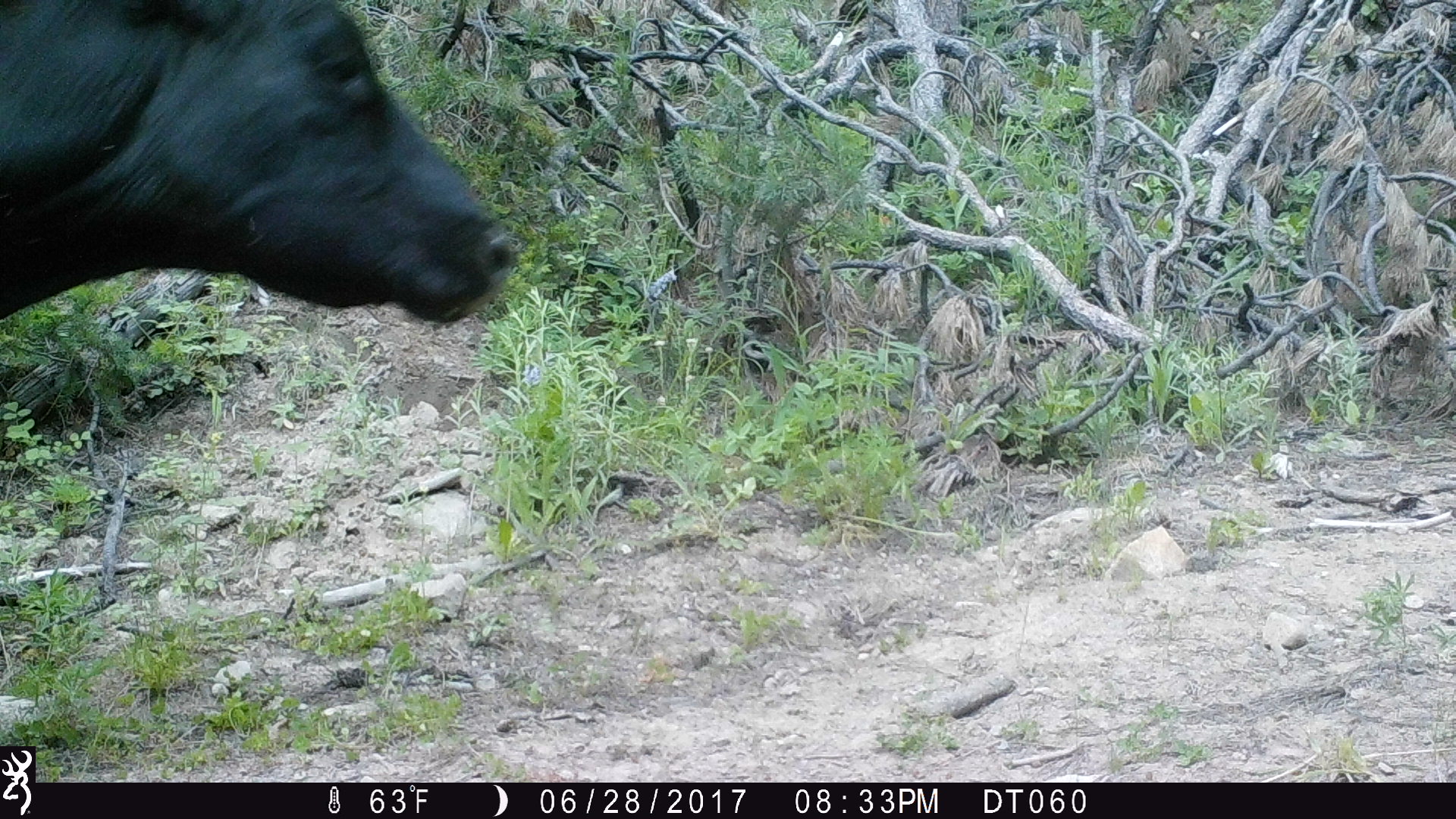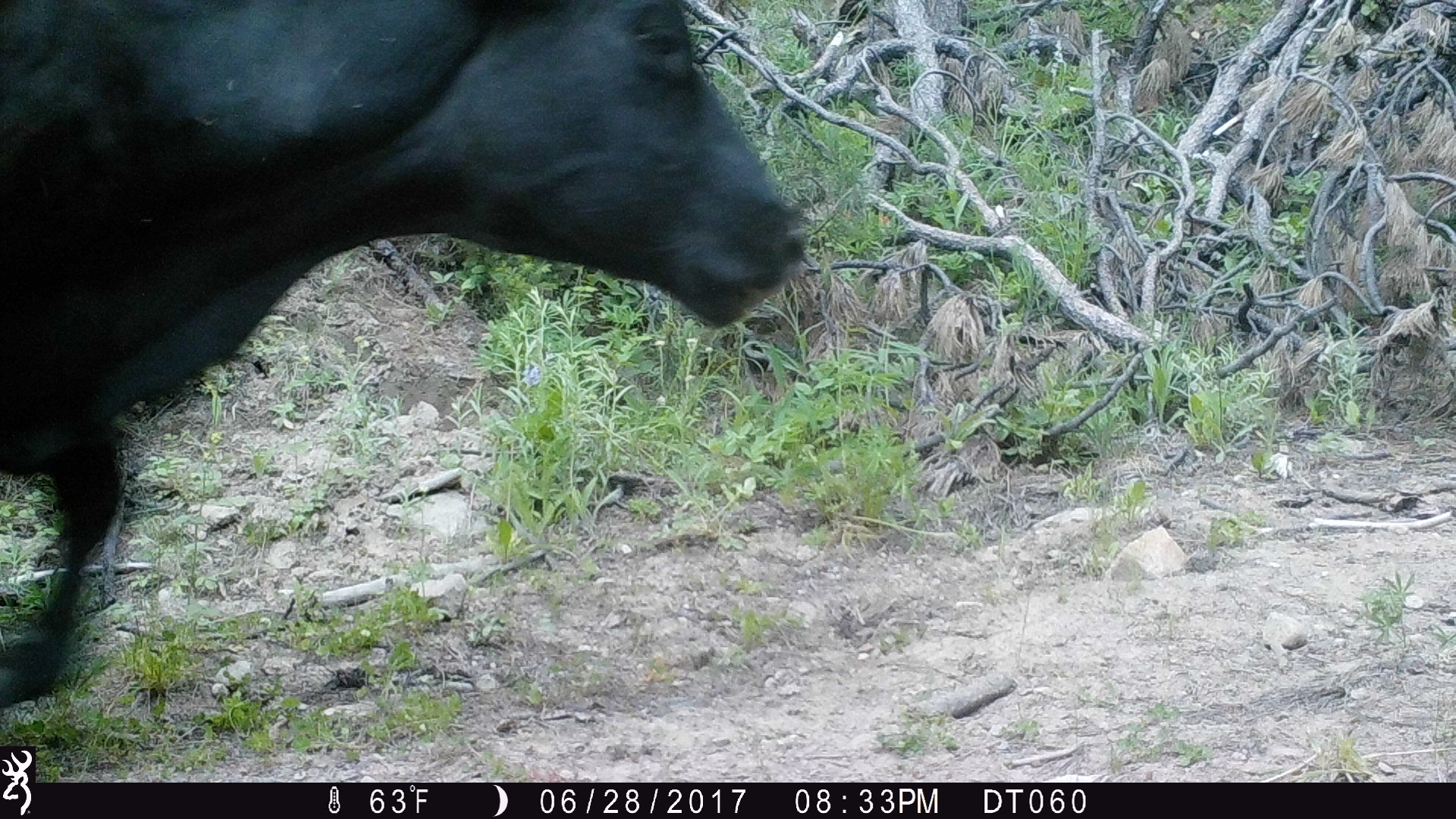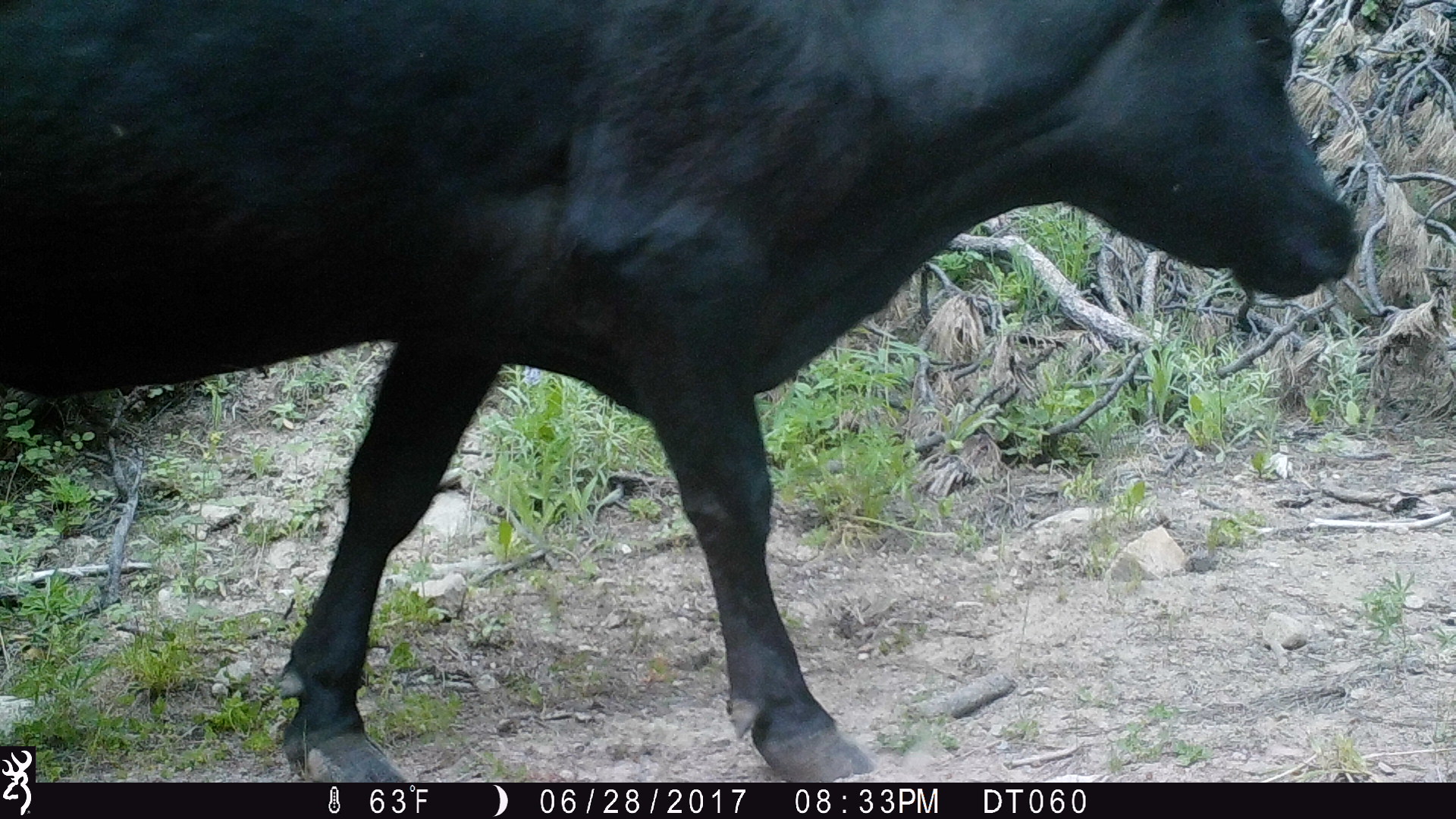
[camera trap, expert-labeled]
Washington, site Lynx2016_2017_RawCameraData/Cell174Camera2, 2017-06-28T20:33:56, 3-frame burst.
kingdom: Animalia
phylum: Chordata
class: Mammalia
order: Artiodactyla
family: Bovidae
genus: Bos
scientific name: Bos taurus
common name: domestic cattle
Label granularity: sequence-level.